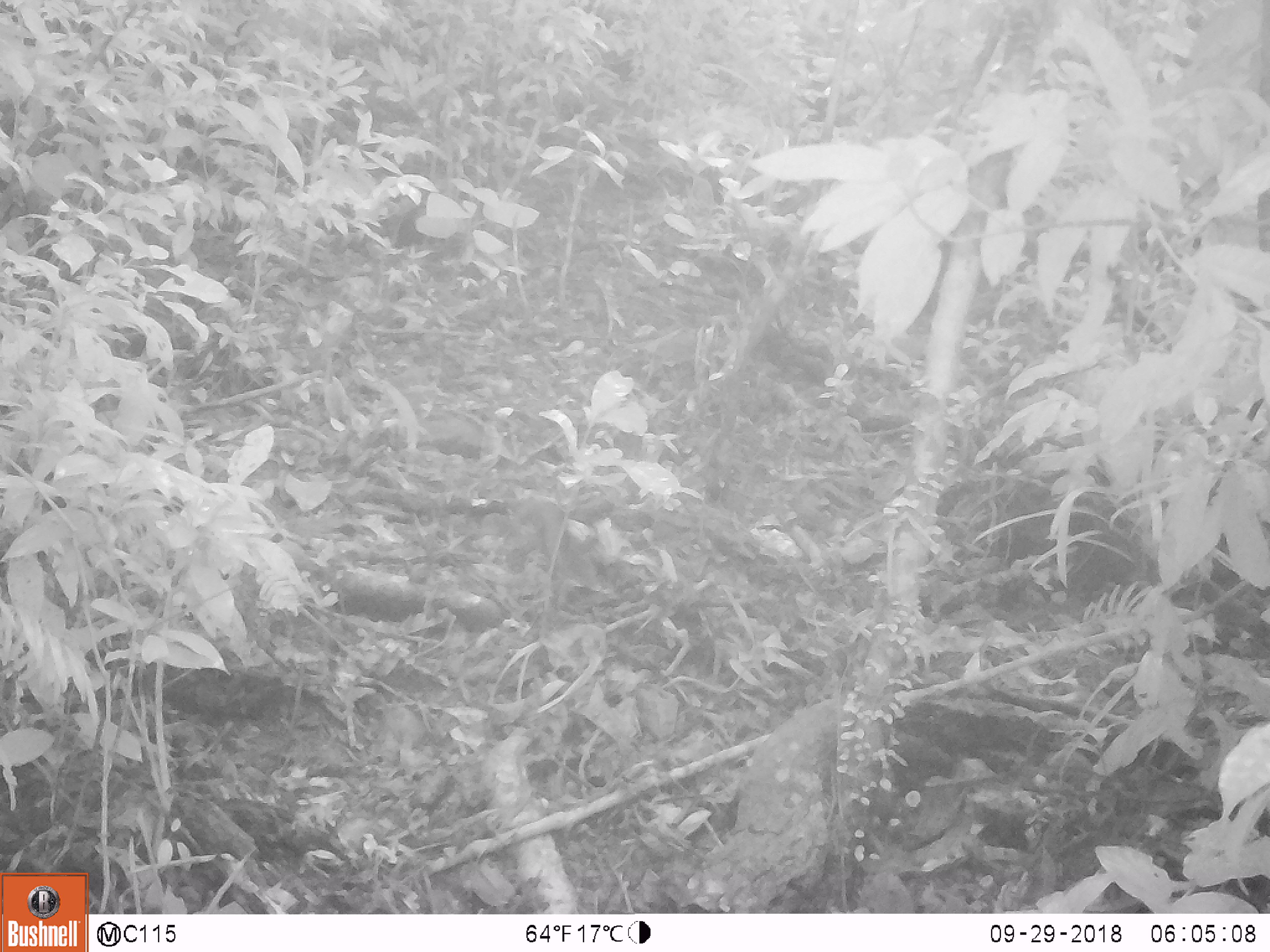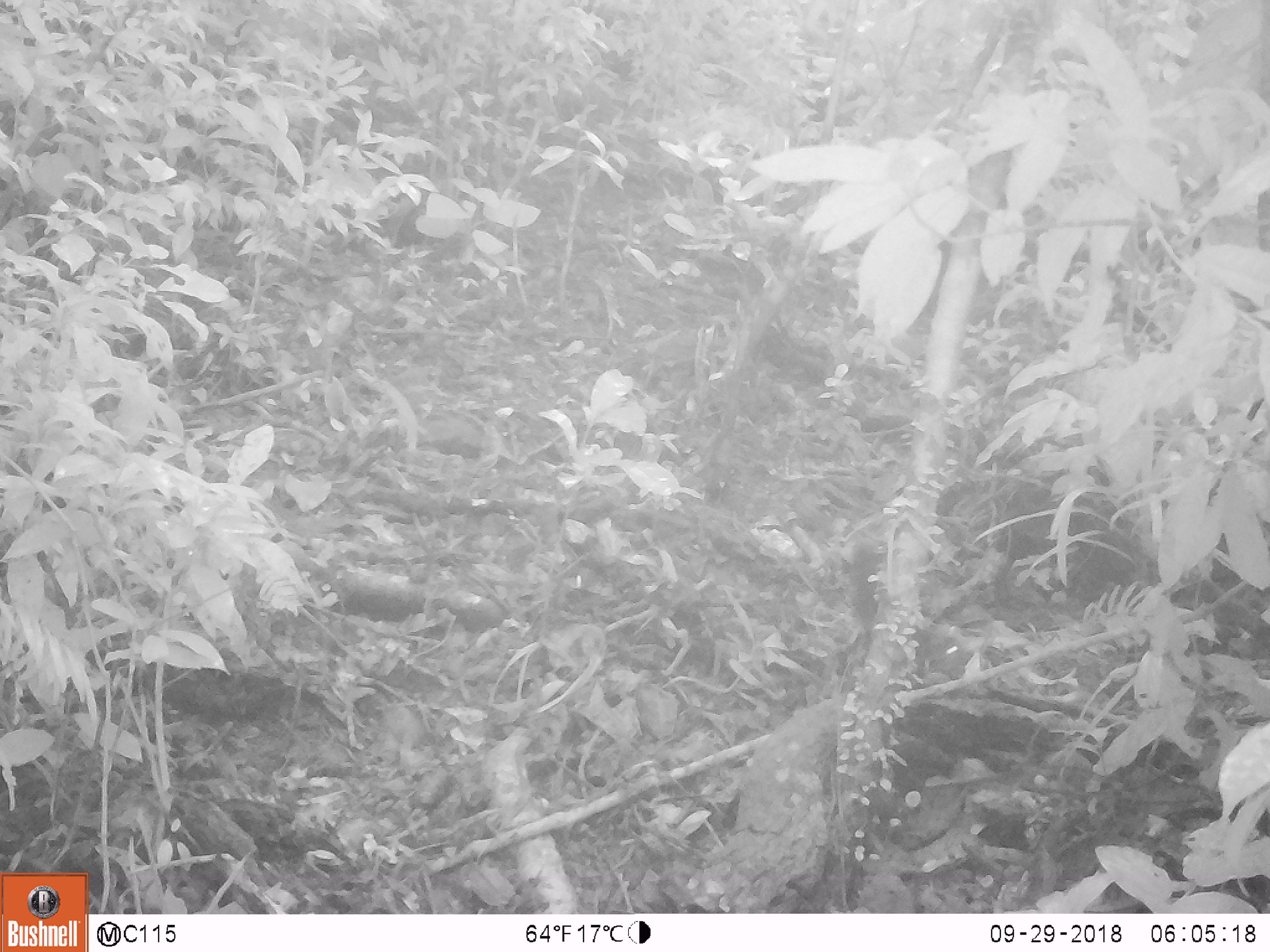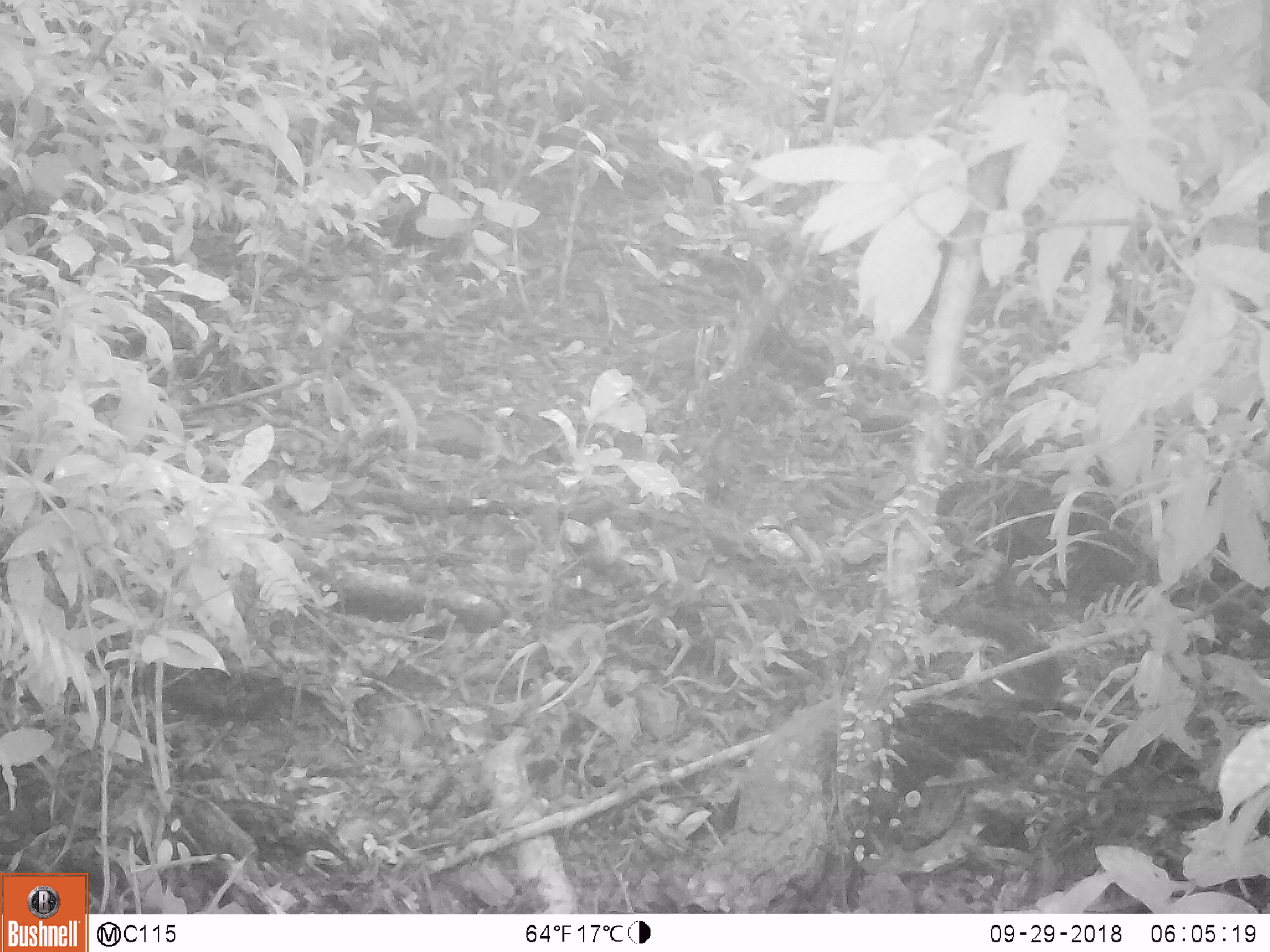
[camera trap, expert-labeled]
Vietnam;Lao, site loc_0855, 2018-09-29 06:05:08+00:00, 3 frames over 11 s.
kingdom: Animalia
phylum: Chordata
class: Mammalia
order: Rodentia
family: Sciuridae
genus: Dremomys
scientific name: Dremomys rufigenis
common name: red-cheeked squirrel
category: red cheeked squirrel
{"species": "red cheeked squirrel (red-cheeked squirrel) (Dremomys rufigenis)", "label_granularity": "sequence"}